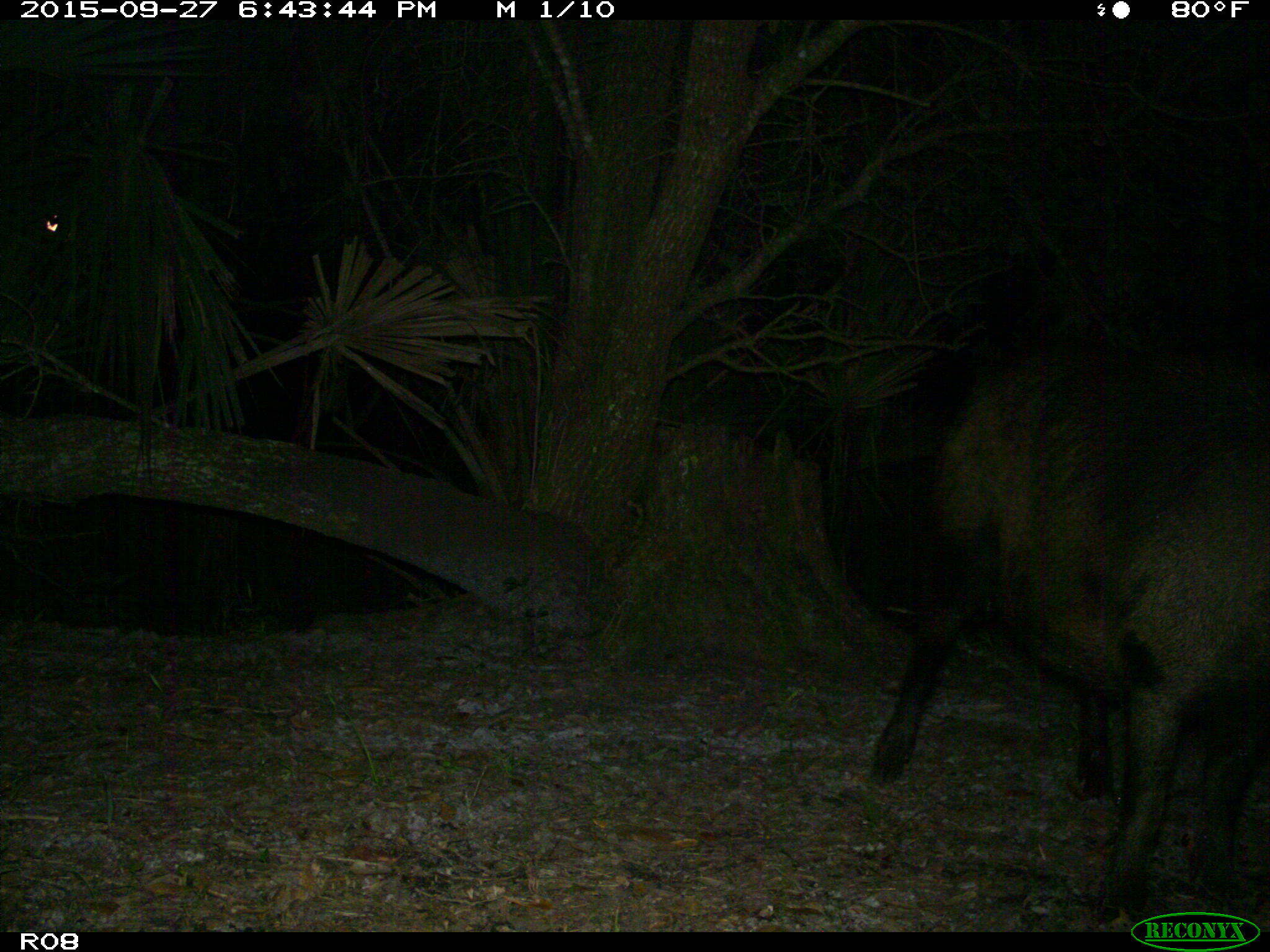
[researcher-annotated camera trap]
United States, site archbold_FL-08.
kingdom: Animalia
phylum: Chordata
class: Mammalia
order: Artiodactyla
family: Suidae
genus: Sus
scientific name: Sus scrofa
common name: wild boar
Sus scrofa (wild boar).